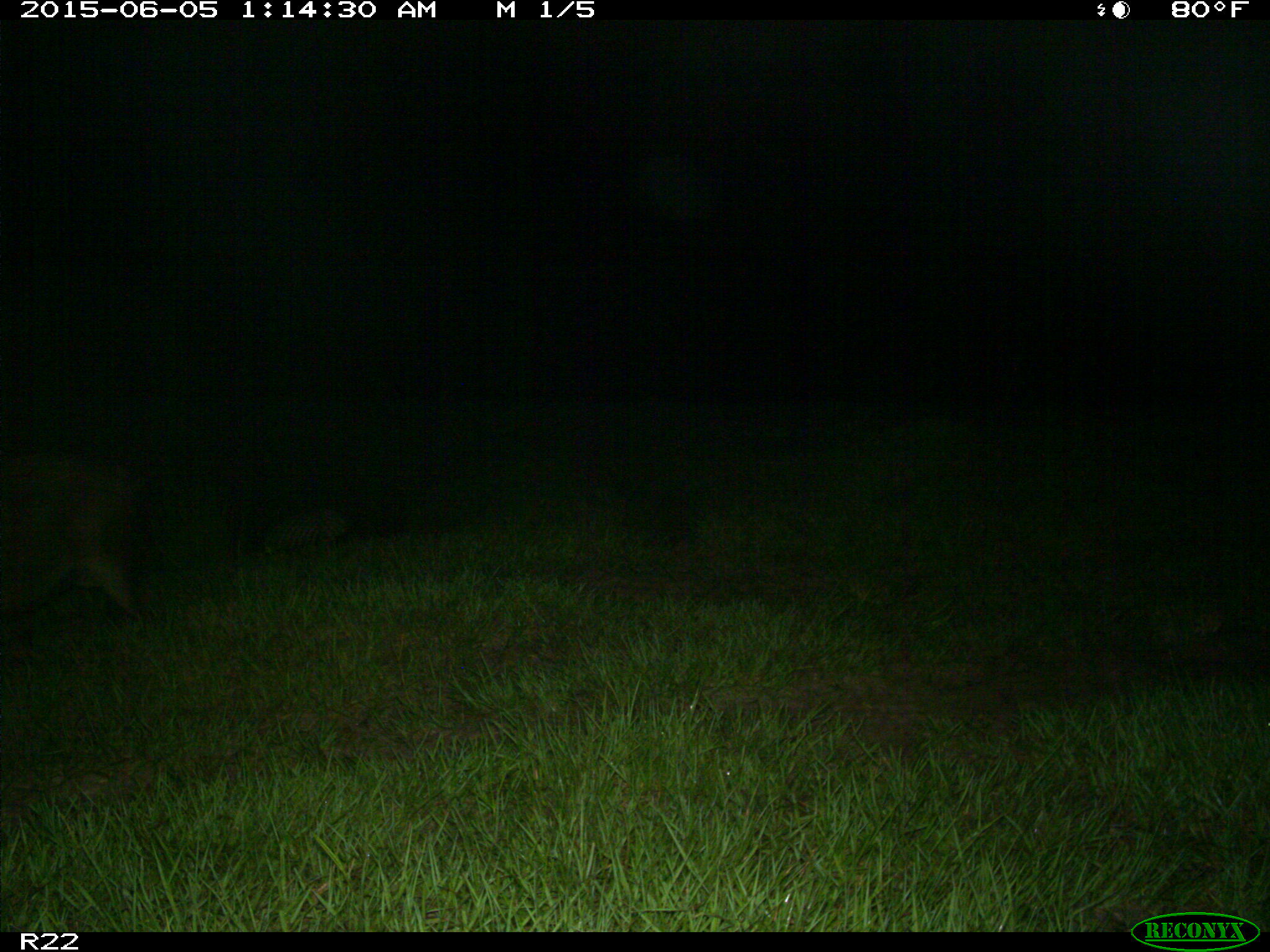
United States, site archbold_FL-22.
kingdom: Animalia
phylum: Chordata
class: Mammalia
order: Artiodactyla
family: Bovidae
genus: Bos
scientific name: Bos taurus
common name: domestic cow